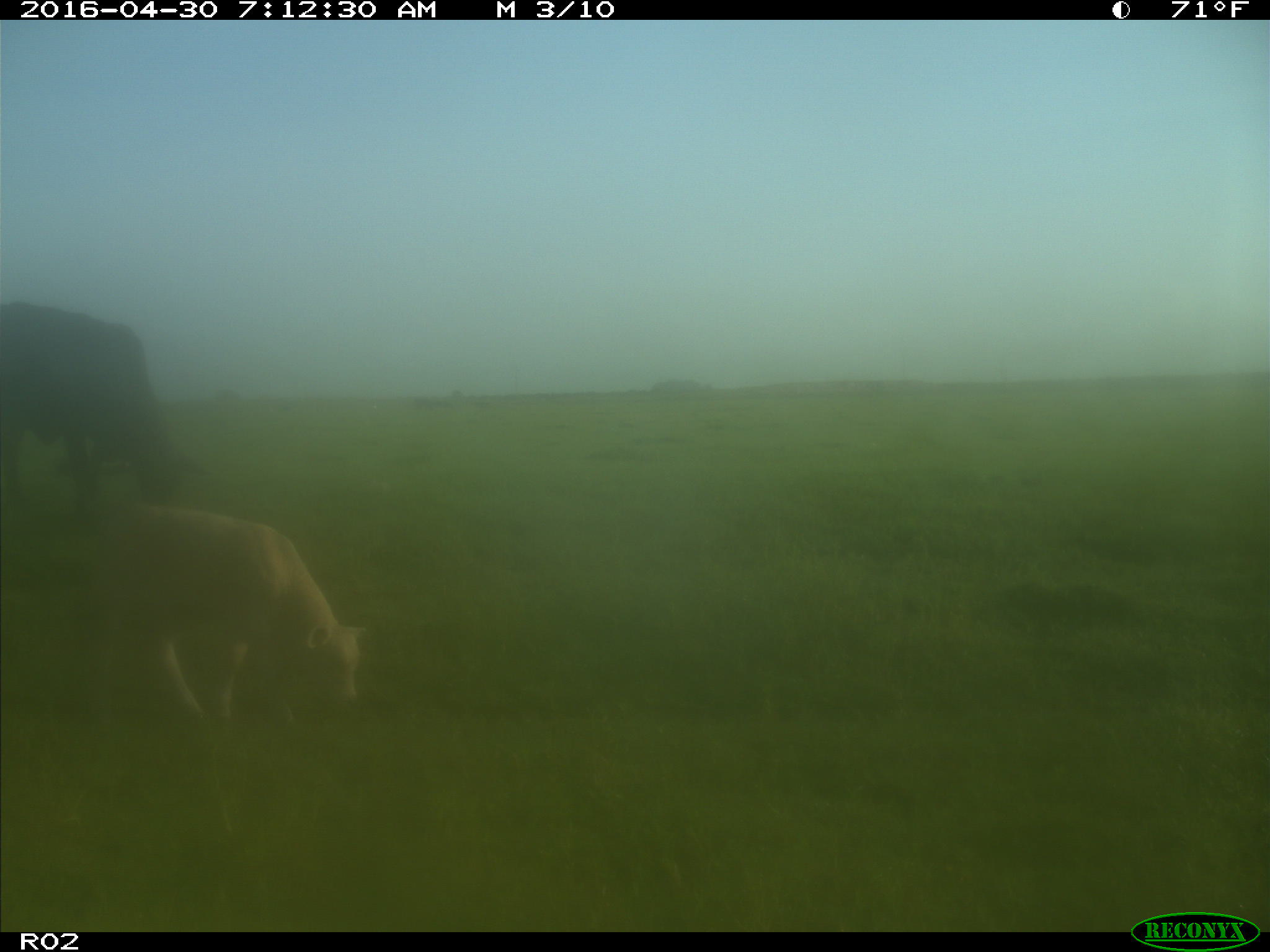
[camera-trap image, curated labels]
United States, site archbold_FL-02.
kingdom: Animalia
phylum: Chordata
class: Mammalia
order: Artiodactyla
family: Bovidae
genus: Bos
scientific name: Bos taurus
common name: domestic cow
Bos taurus (domestic cow).